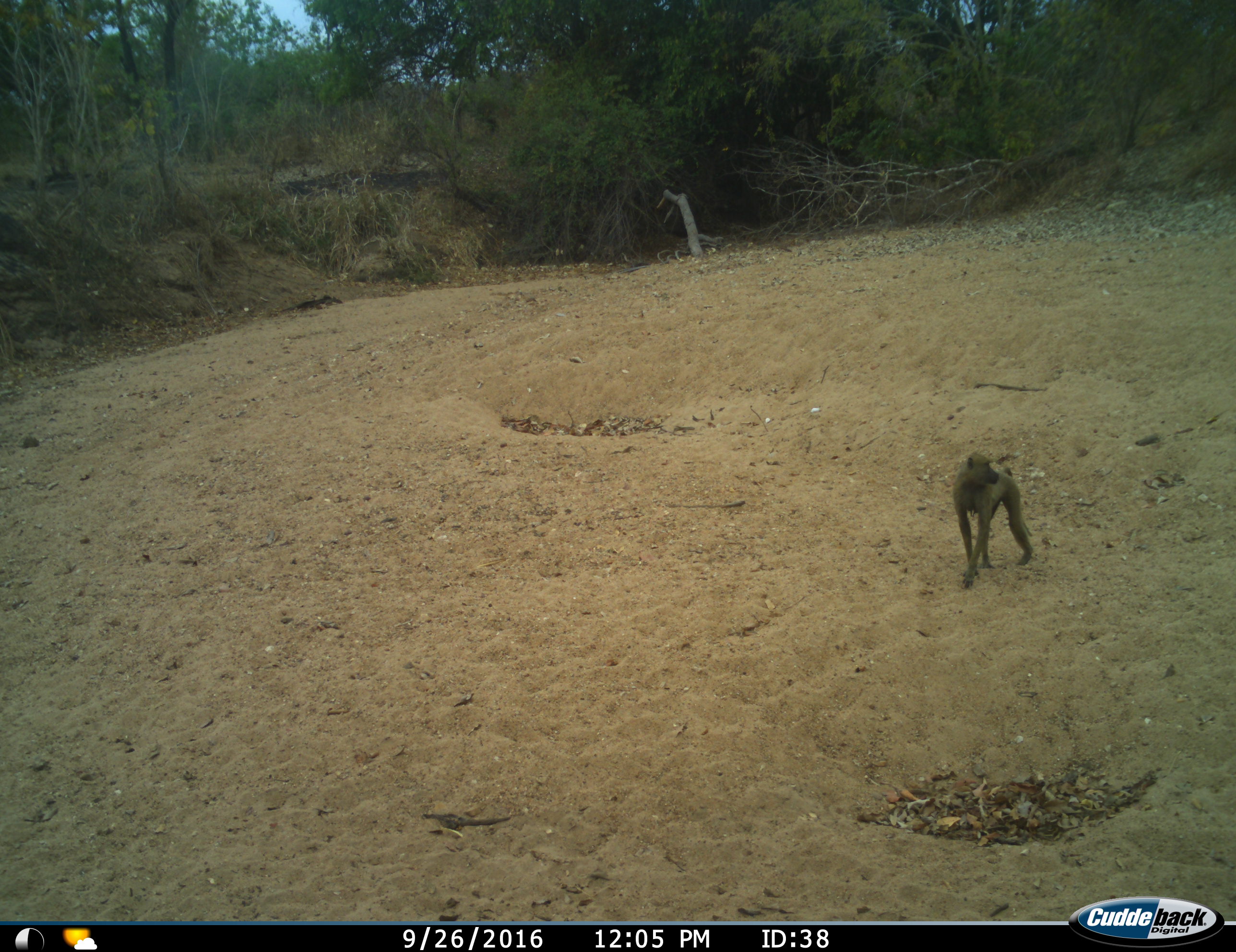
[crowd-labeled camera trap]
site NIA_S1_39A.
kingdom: Animalia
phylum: Chordata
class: Mammalia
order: Primates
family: Cercopithecidae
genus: Papio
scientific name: Papio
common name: baboon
Baboon (Papio), count 1. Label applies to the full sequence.